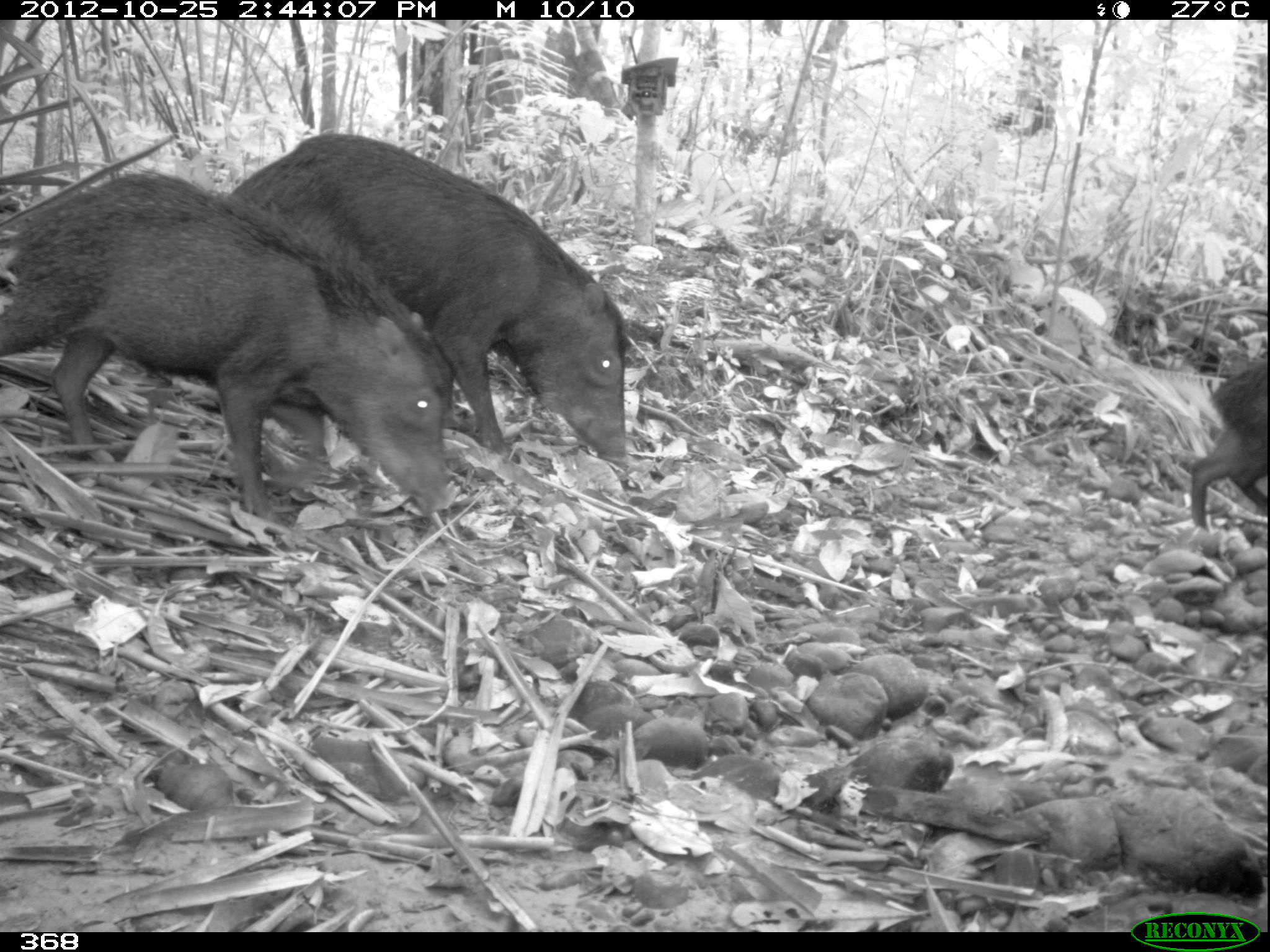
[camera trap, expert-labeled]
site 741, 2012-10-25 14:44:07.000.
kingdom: Animalia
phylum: Chordata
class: Mammalia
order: Artiodactyla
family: Tayassuidae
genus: Tayassu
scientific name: Tayassu pecari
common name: white-lipped peccary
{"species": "Tayassu pecari (white-lipped peccary)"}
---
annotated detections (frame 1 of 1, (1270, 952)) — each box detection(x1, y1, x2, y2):
tayassu pecari: detection(0, 167, 455, 516); detection(226, 133, 626, 461); detection(1184, 349, 1270, 526)